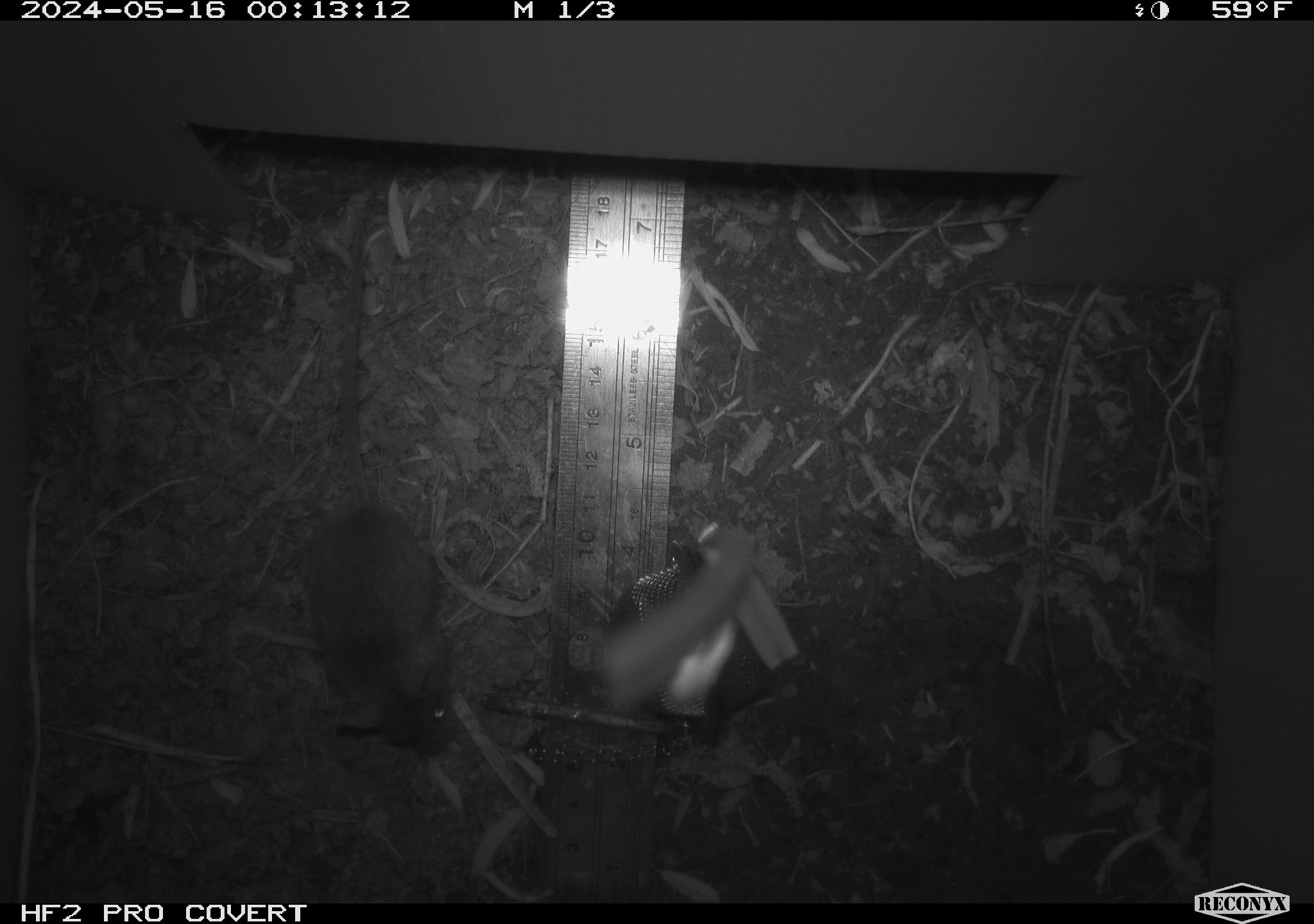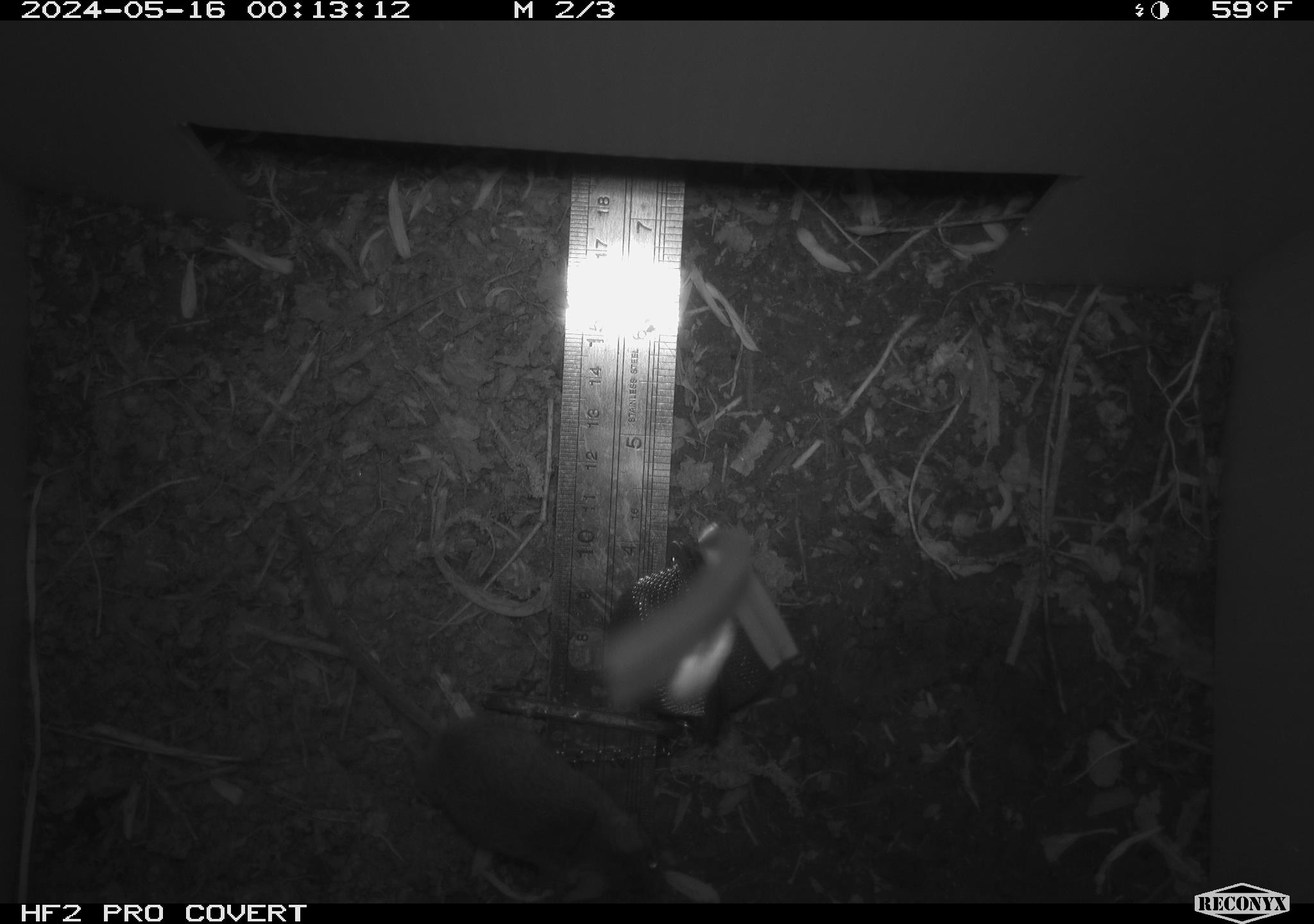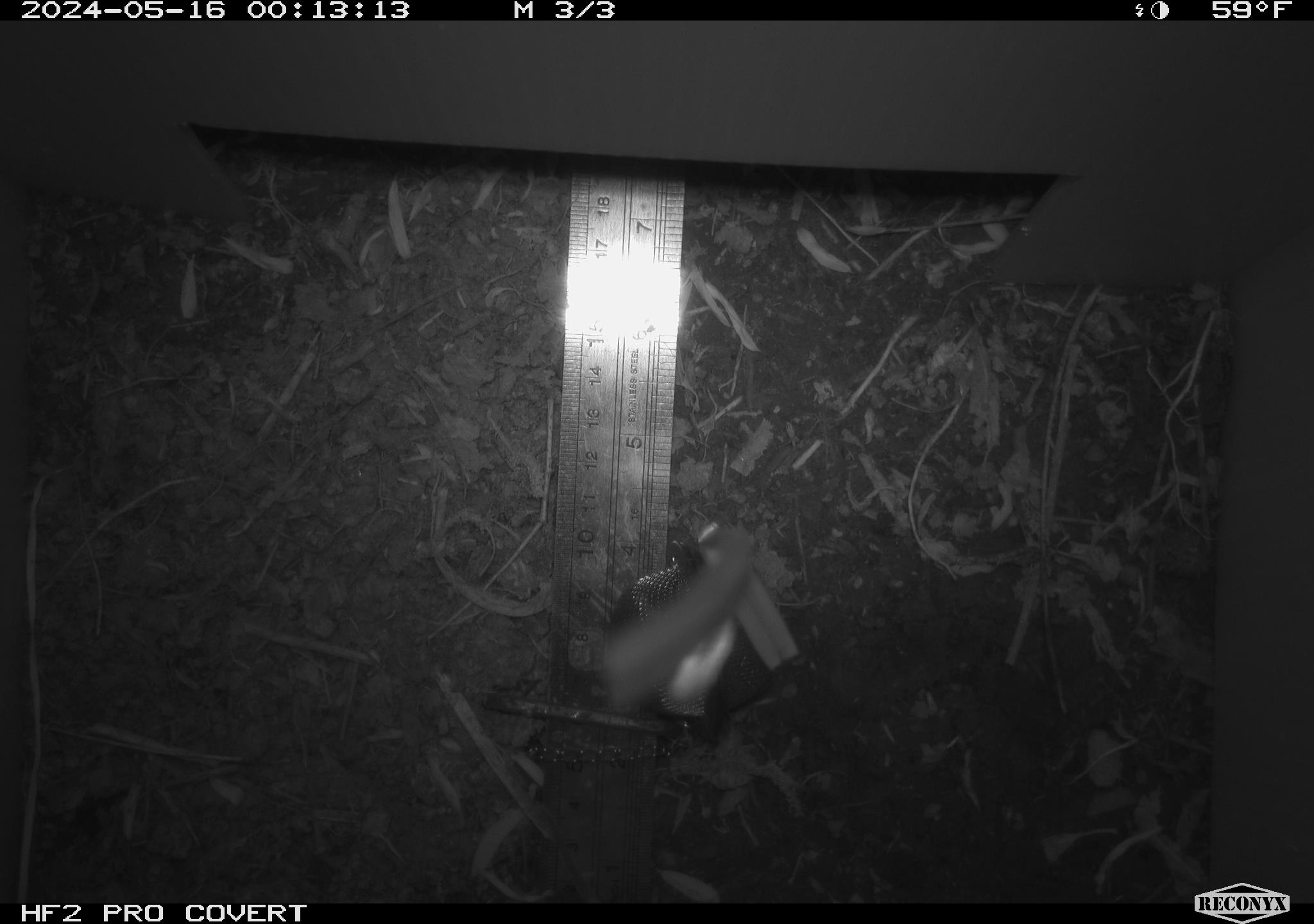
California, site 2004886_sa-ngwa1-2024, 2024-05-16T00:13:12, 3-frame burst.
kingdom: Animalia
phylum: Chordata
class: Mammalia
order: Rodentia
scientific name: Rodentia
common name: mouse species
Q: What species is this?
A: Mouse species (Rodentia).